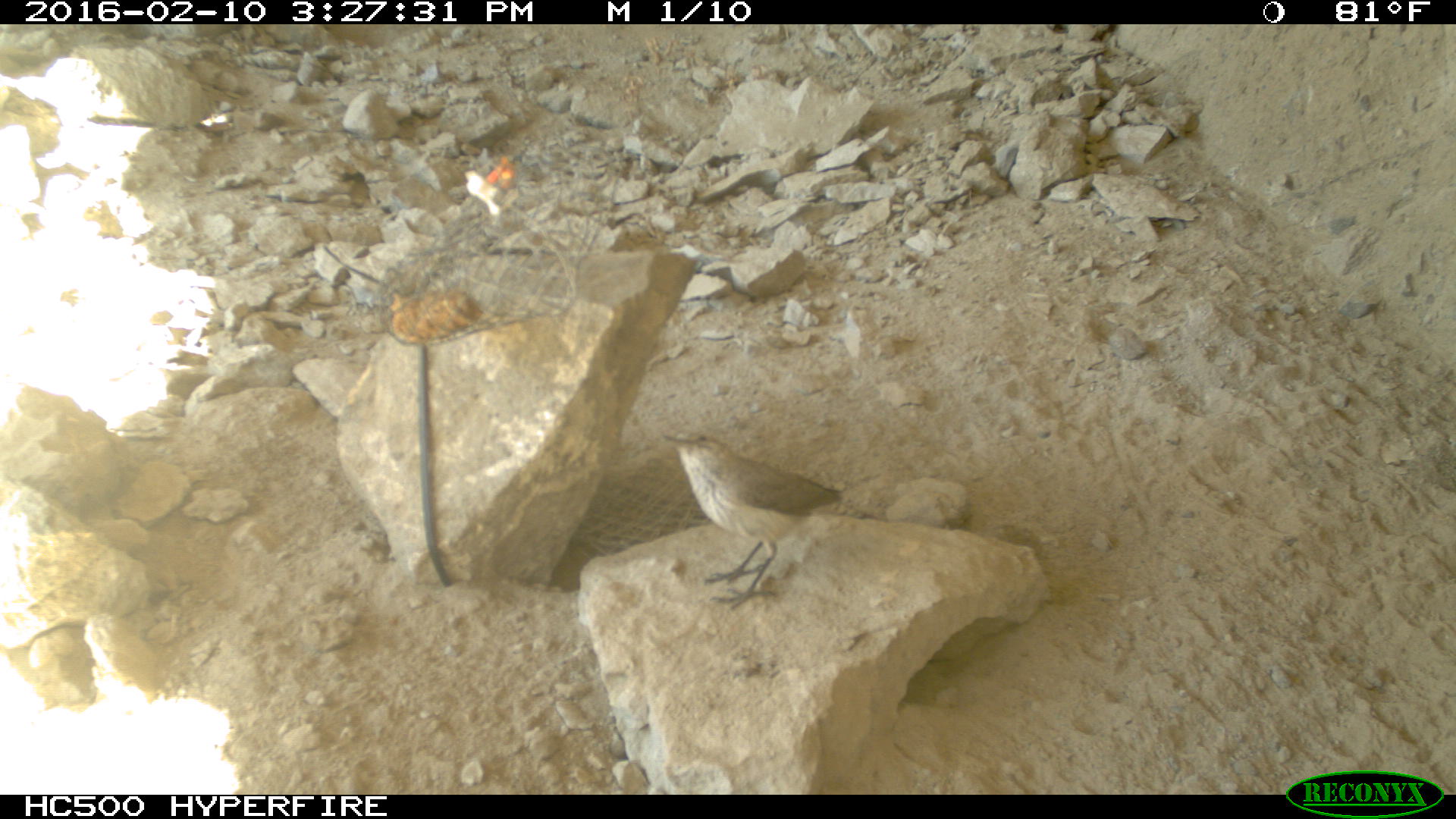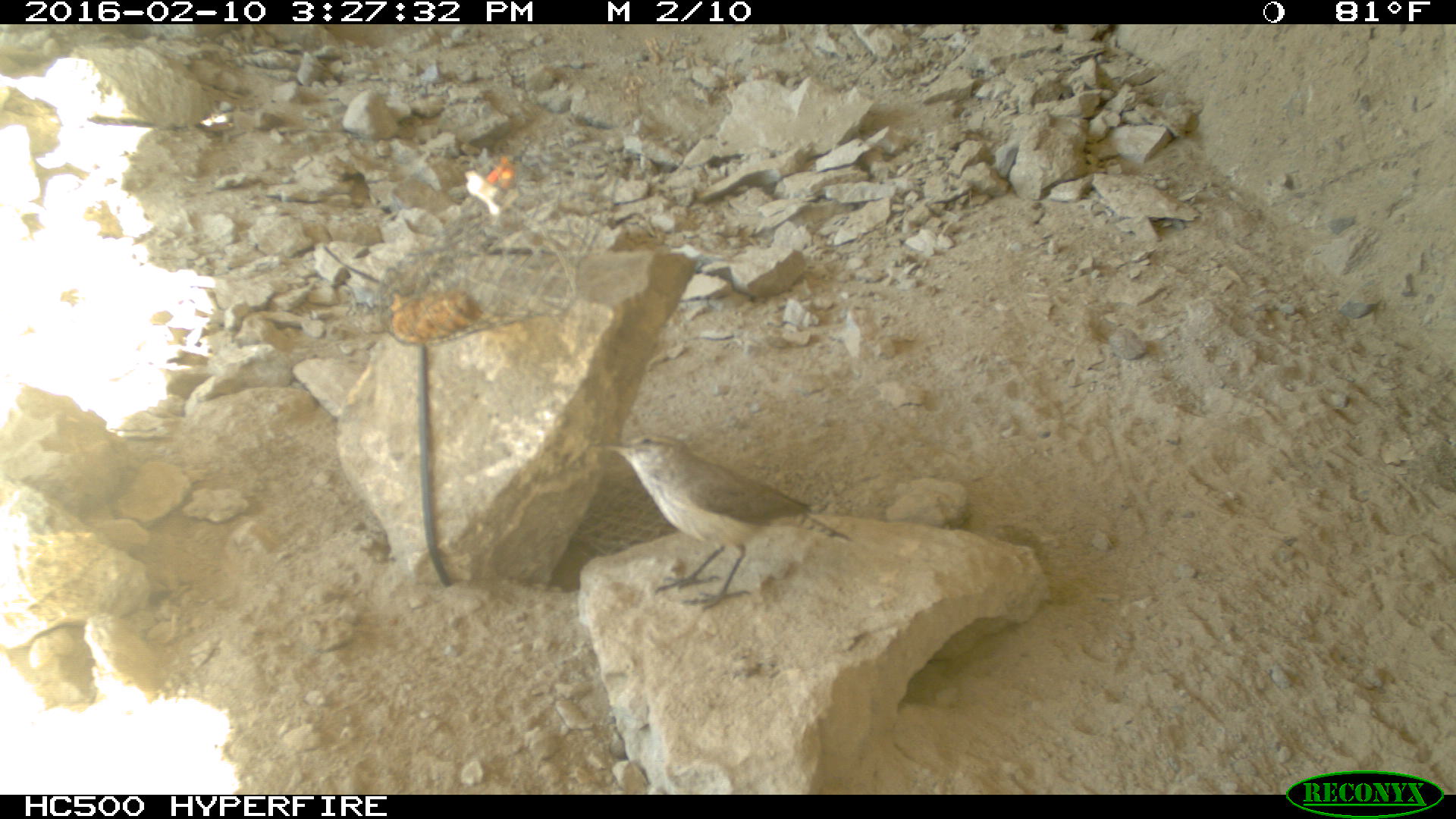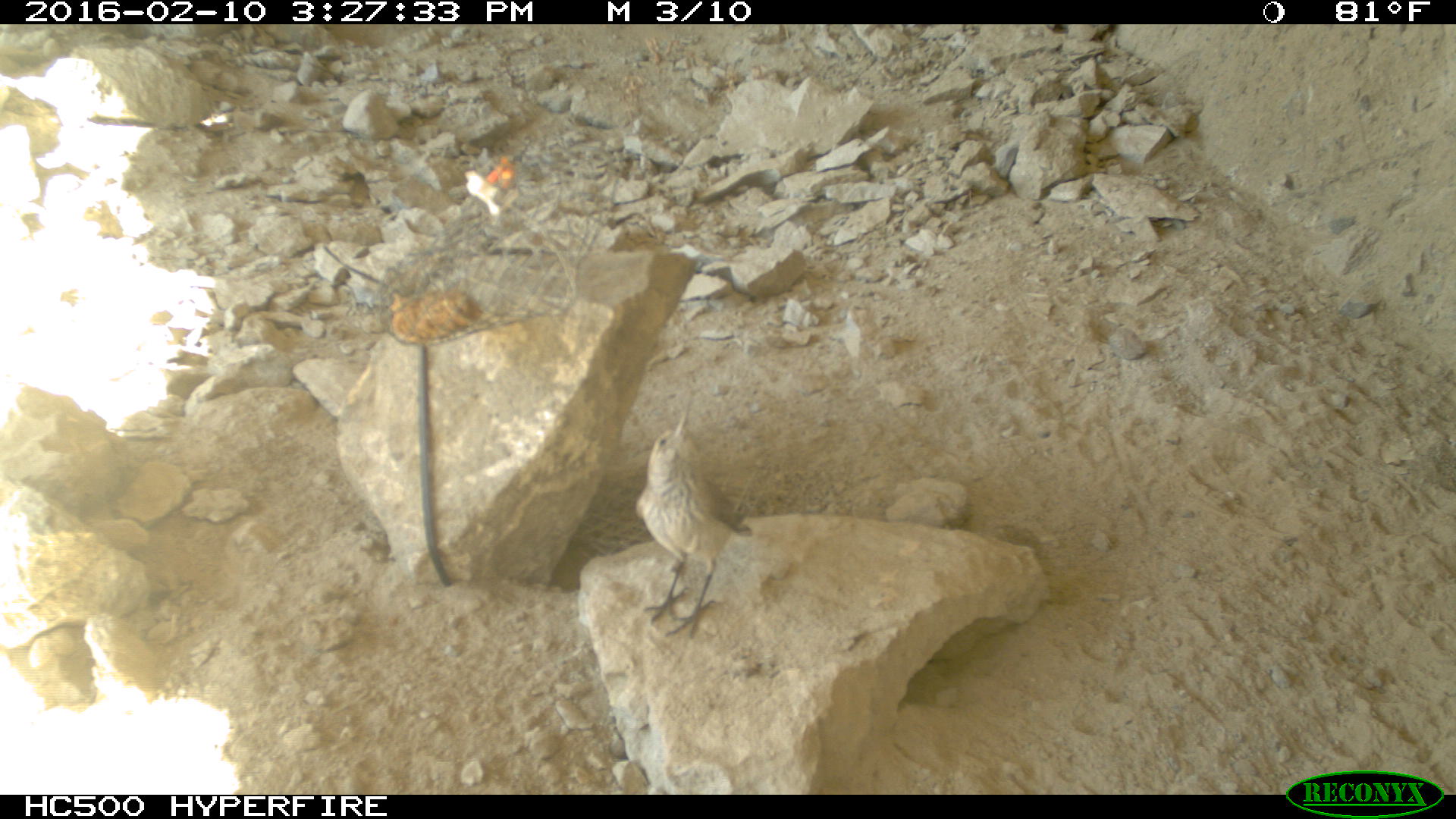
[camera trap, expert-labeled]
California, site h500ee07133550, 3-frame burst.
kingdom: Animalia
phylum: Chordata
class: Mammalia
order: Rodentia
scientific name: Rodentia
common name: rodent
Rodent (Rodentia).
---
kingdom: Animalia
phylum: Chordata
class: Aves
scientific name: Aves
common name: bird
Bird (Aves).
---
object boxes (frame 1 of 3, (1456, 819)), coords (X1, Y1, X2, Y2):
rodent: (658, 433, 846, 610)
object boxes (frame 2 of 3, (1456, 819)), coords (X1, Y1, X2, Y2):
bird: (588, 432, 854, 608)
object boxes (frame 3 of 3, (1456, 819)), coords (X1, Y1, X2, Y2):
bird: (636, 389, 751, 639)